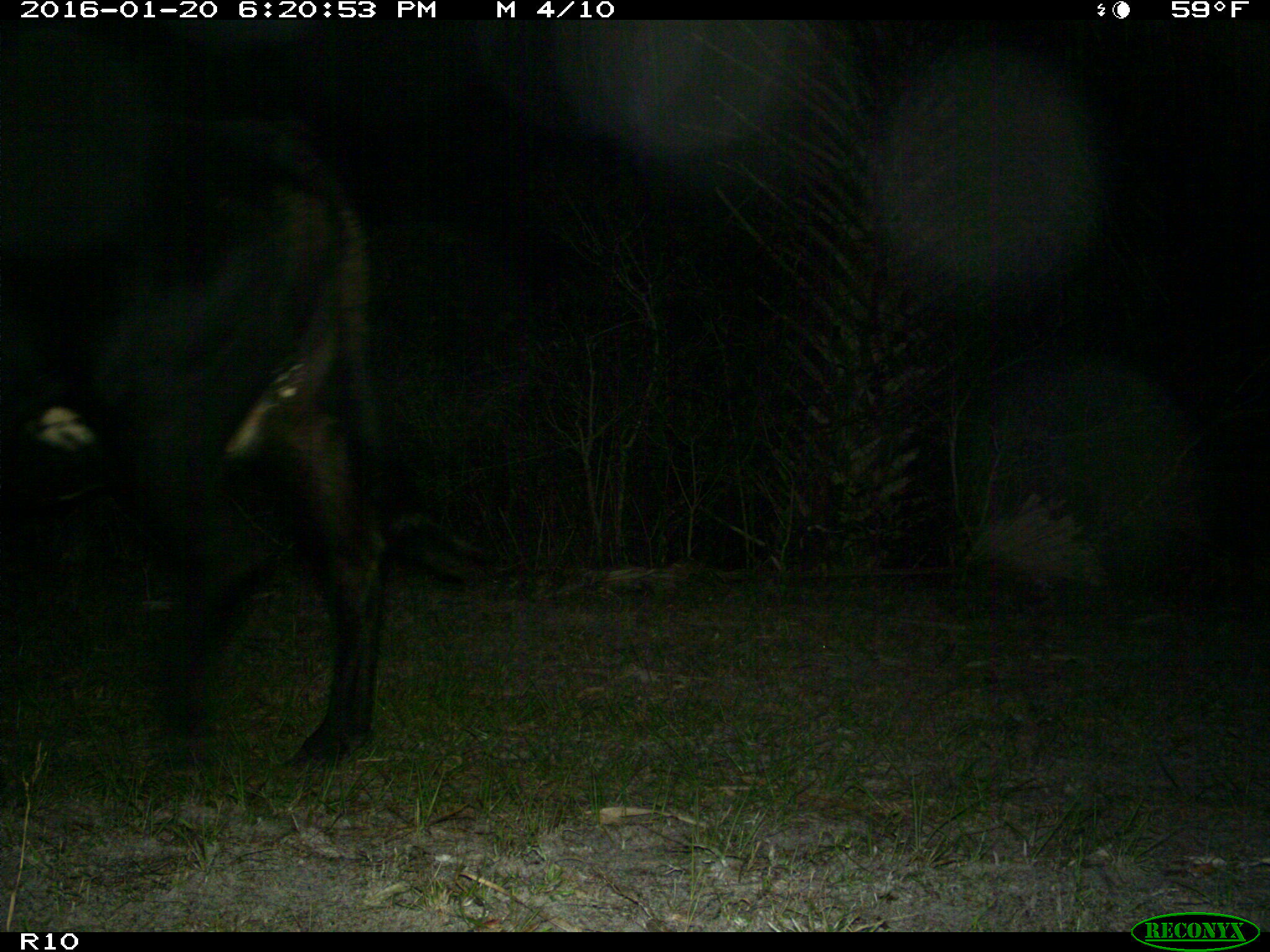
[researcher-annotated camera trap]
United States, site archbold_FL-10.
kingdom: Animalia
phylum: Chordata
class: Mammalia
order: Artiodactyla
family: Bovidae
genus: Bos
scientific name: Bos taurus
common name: domestic cow